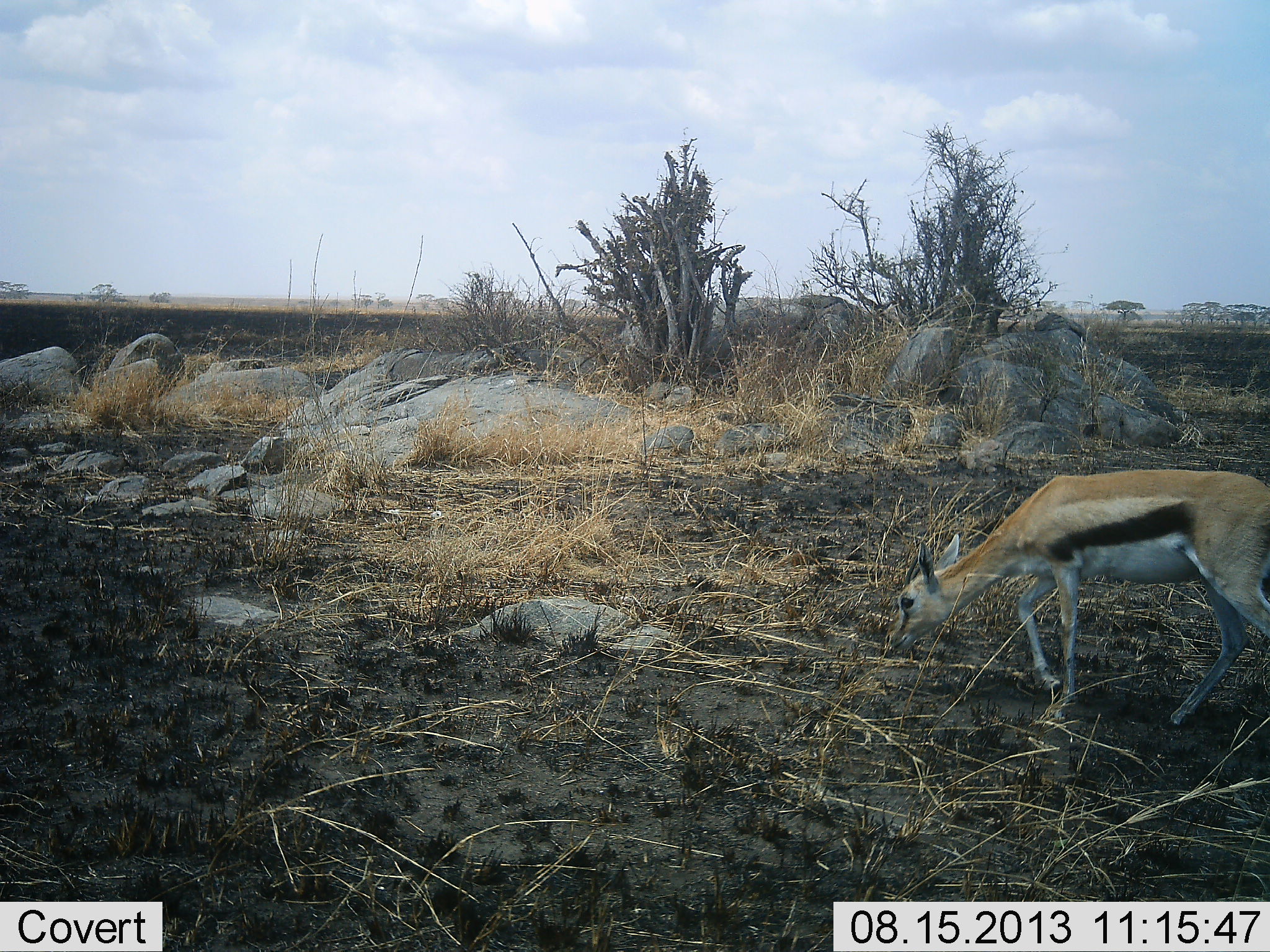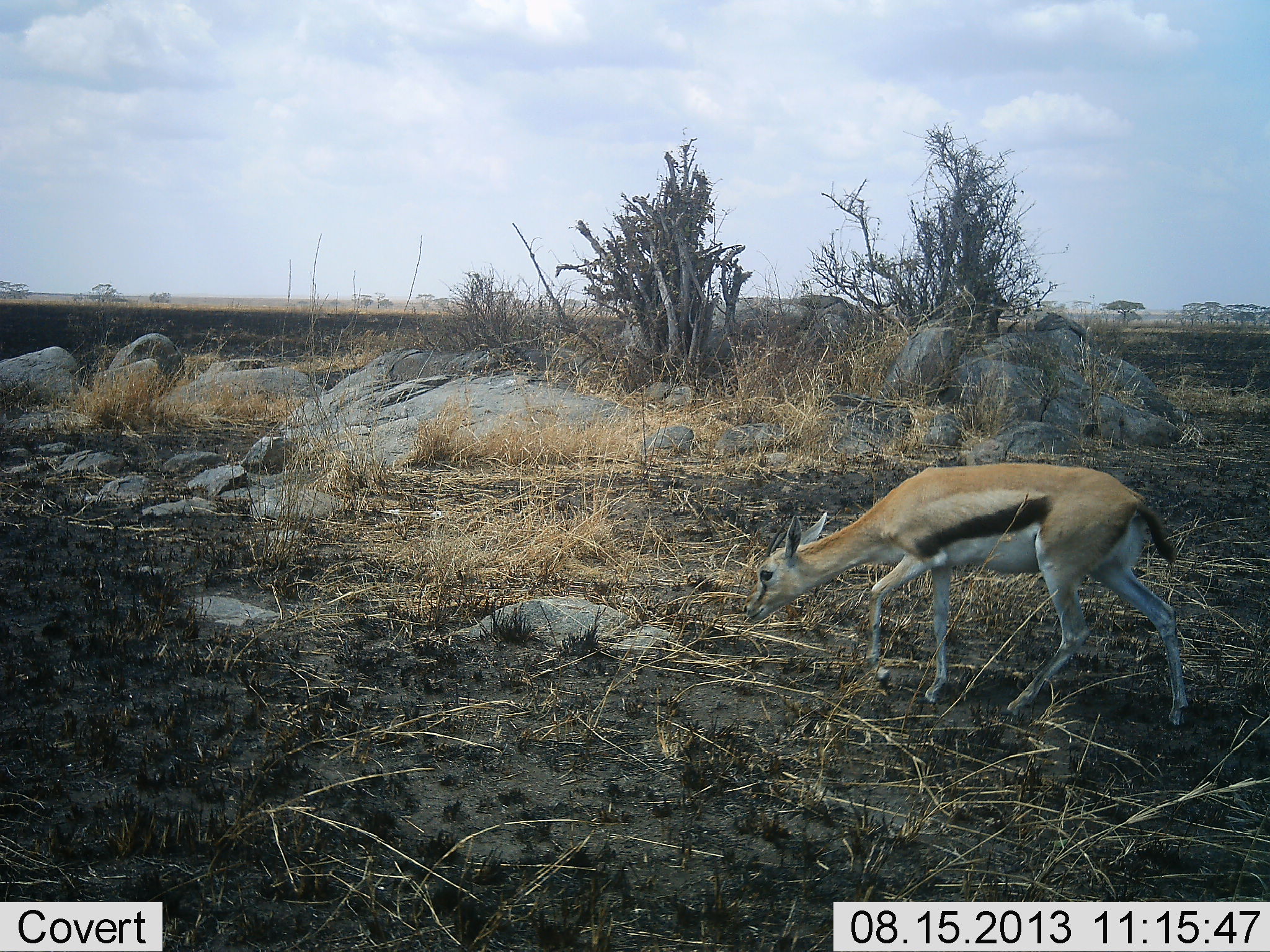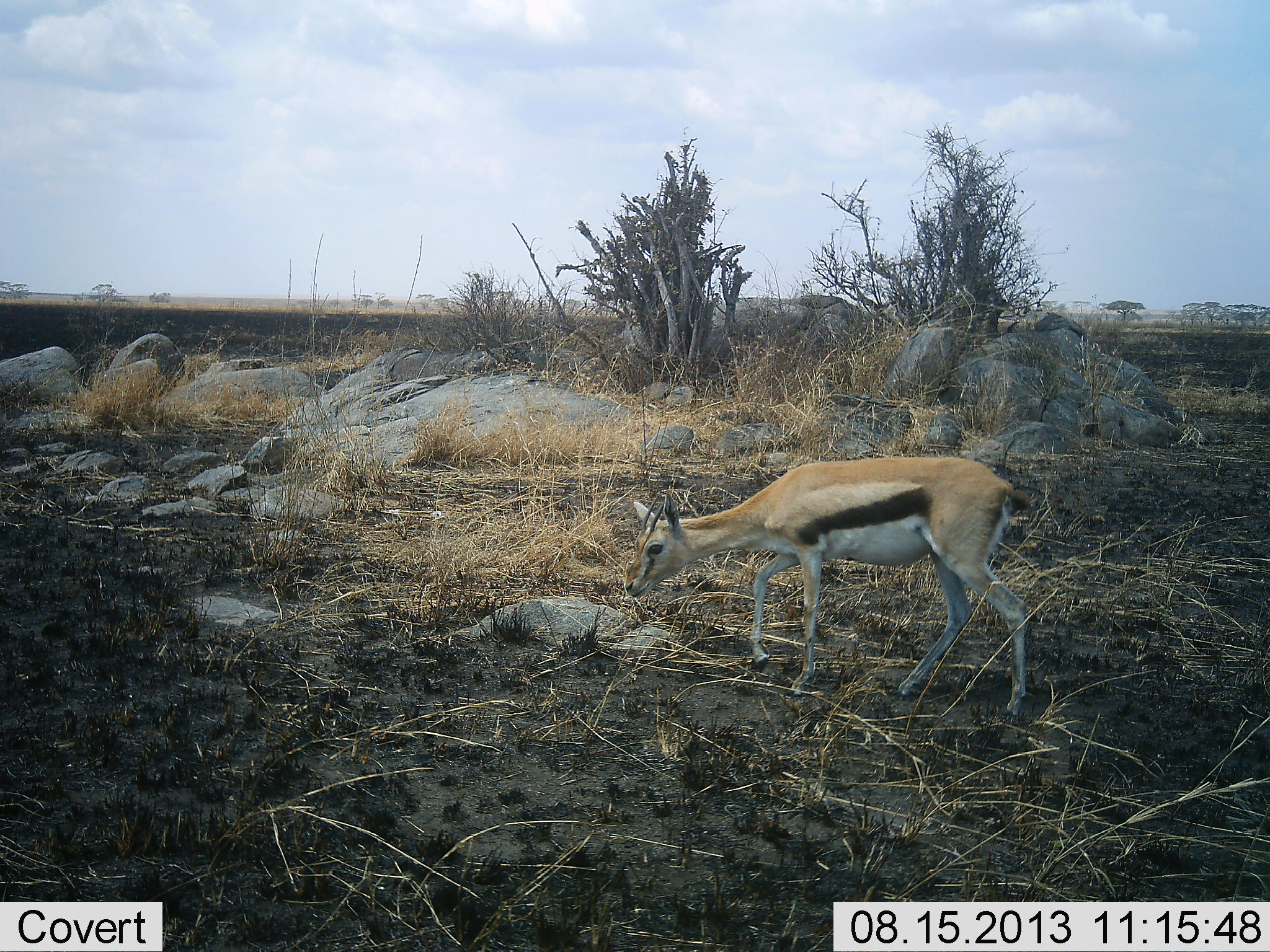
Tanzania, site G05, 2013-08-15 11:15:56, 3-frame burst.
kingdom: Animalia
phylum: Chordata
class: Mammalia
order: Artiodactyla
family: Bovidae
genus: Eudorcas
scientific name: Eudorcas thomsonii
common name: thomson's gazelle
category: gazellethomsons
Gazellethomsons (thomson's gazelle) (Eudorcas thomsonii), count 1. Behavior (volunteer vote fractions): standing 4%, resting 0%, moving 89%, interacting 0%. Young present (vote fraction): 11%. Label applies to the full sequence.